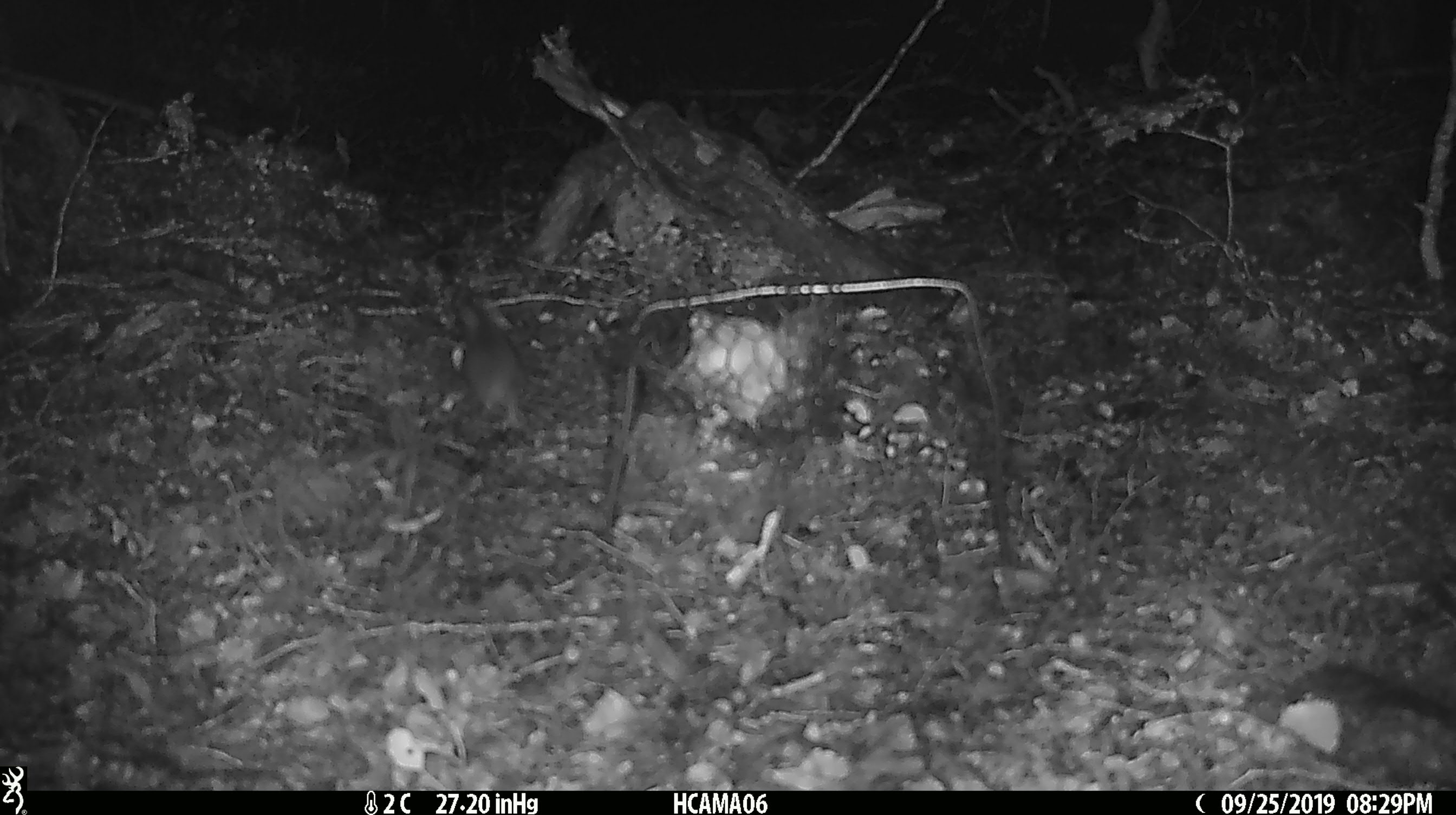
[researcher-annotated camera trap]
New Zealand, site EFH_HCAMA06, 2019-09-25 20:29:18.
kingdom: Animalia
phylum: Chordata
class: Mammalia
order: Rodentia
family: Muridae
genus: Mus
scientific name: Mus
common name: mouse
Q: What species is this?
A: Mouse (Mus).